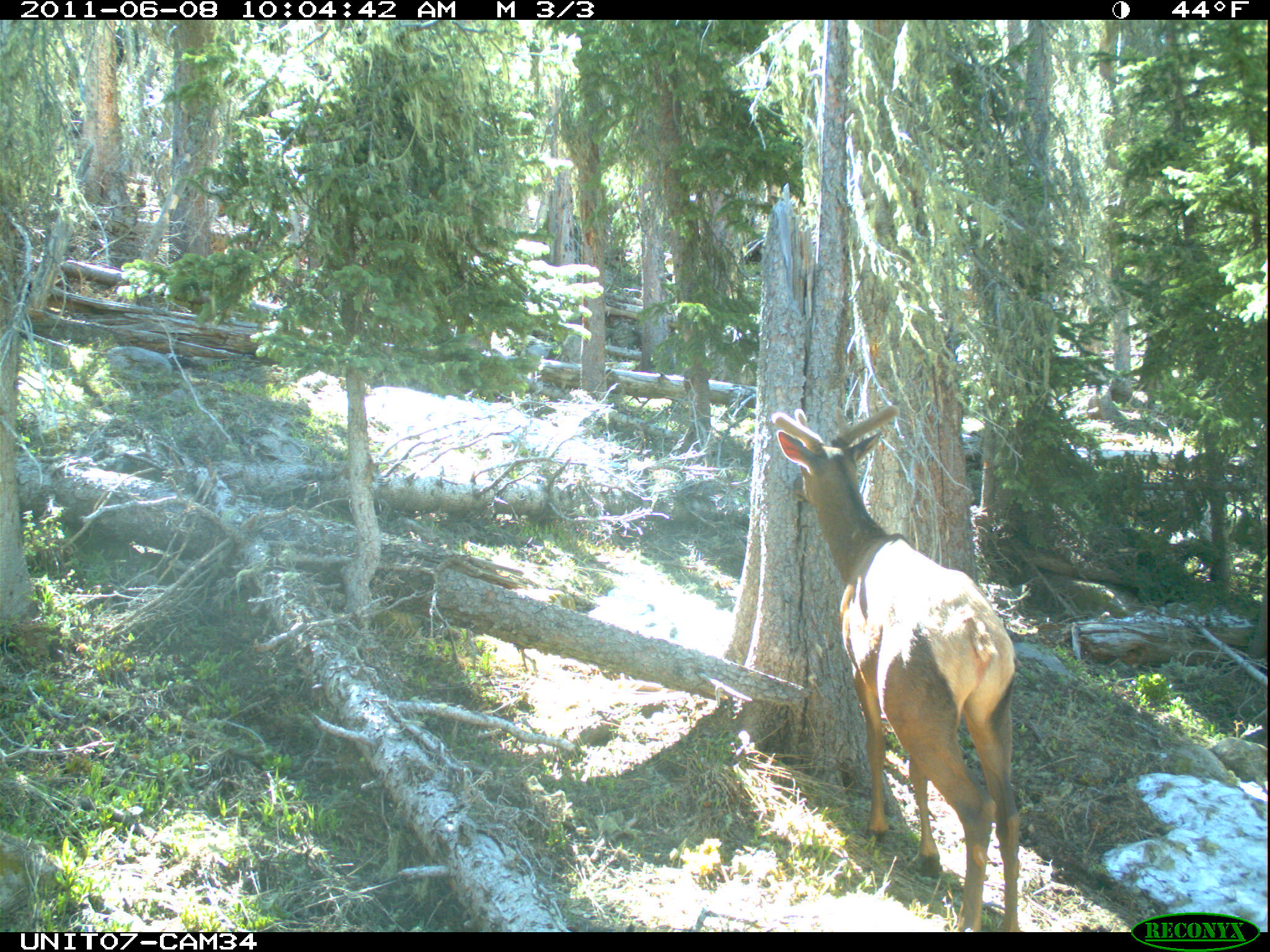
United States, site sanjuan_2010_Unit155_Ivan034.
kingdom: Animalia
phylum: Chordata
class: Mammalia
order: Artiodactyla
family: Cervidae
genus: Cervus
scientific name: Cervus elaphus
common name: red deer